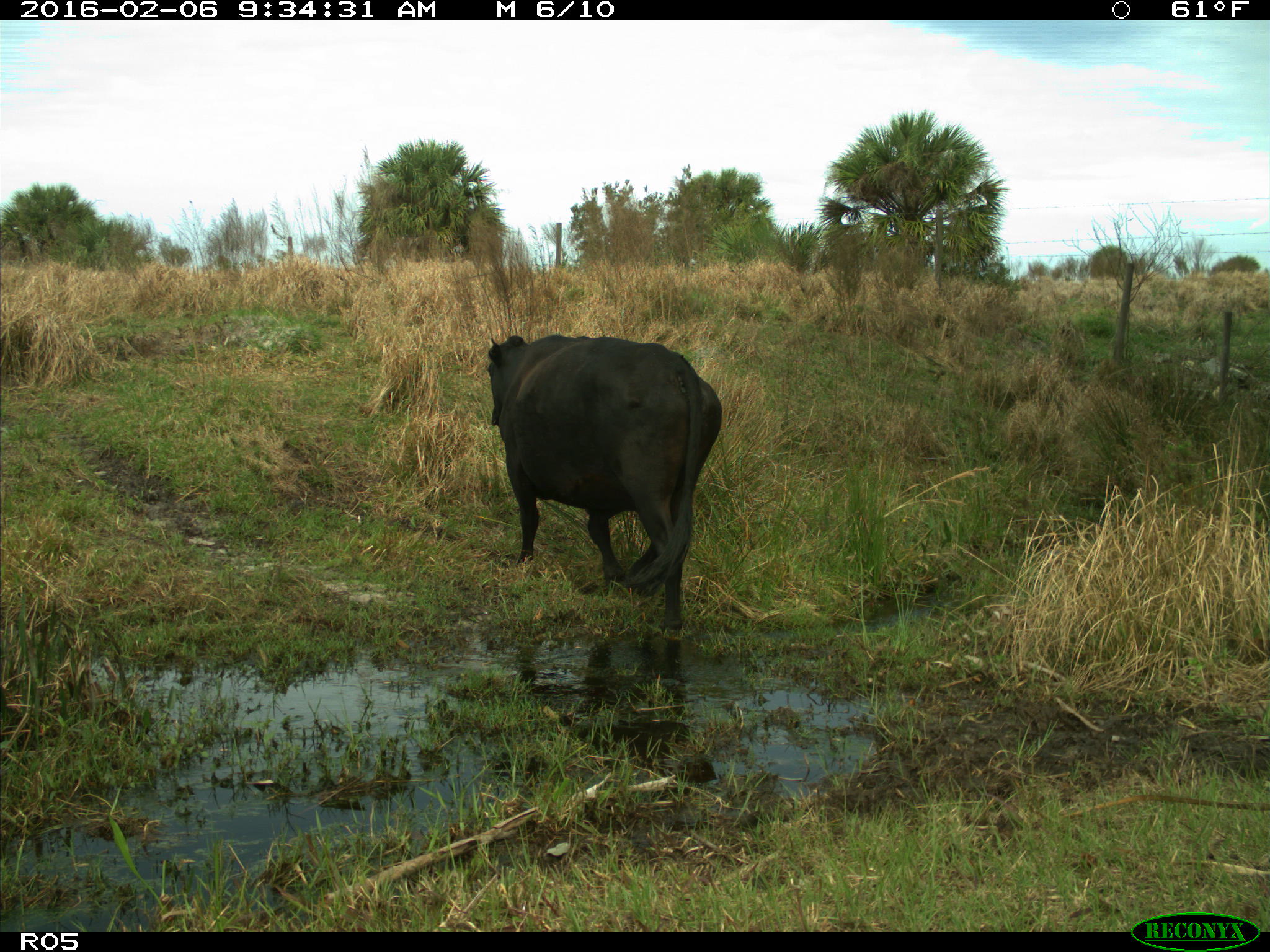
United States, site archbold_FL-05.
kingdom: Animalia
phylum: Chordata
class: Mammalia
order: Artiodactyla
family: Bovidae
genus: Bos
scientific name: Bos taurus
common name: domestic cow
Bos taurus (domestic cow).